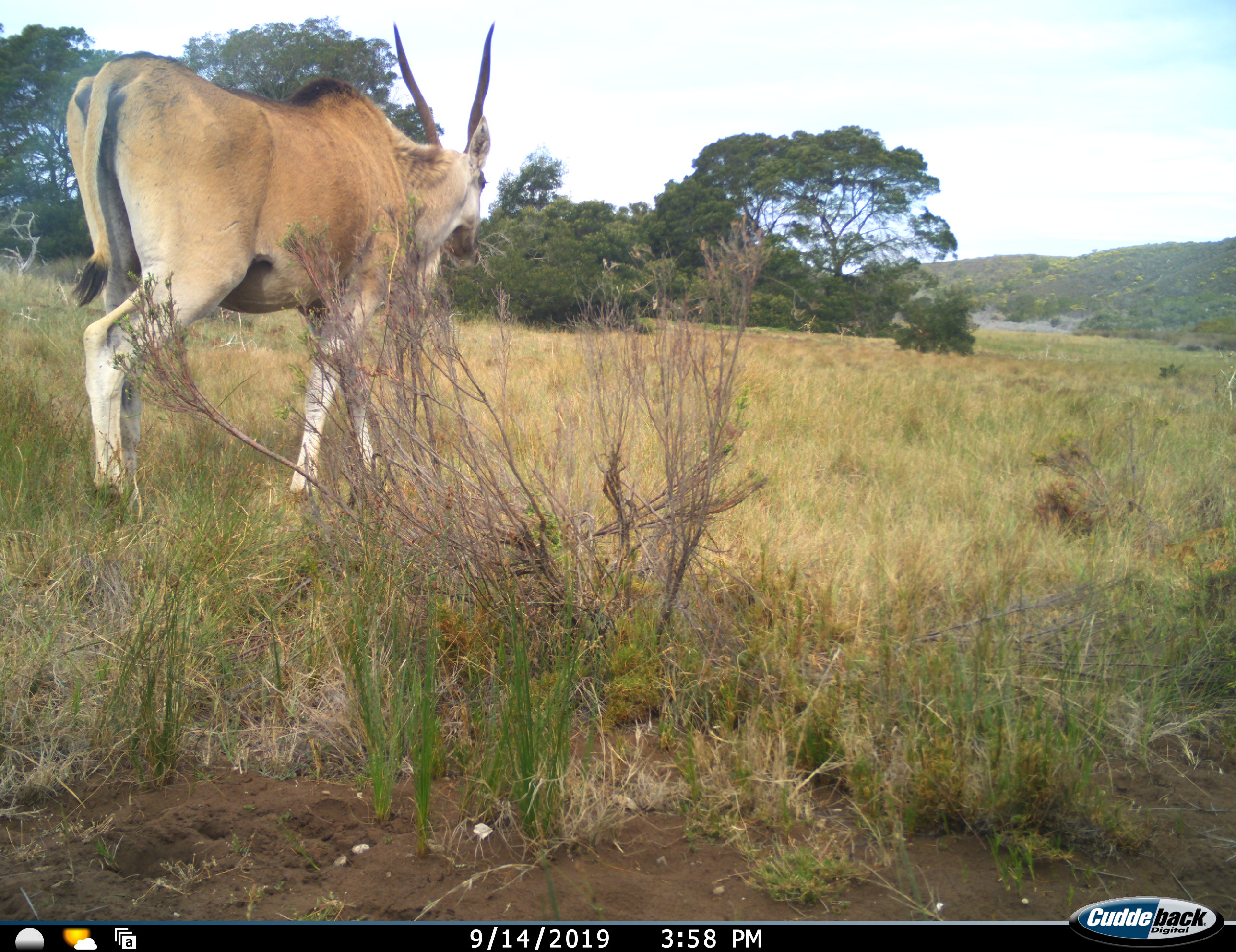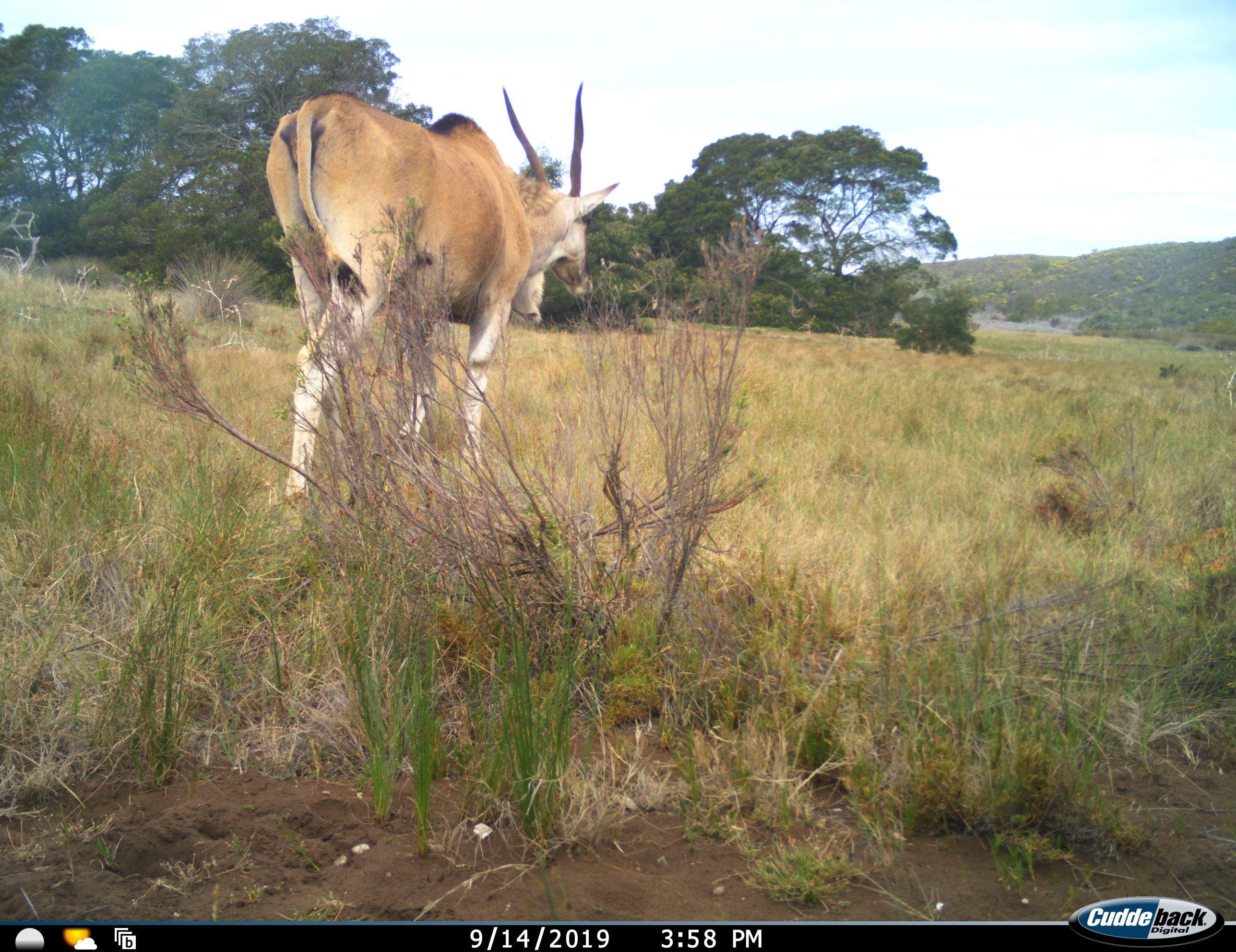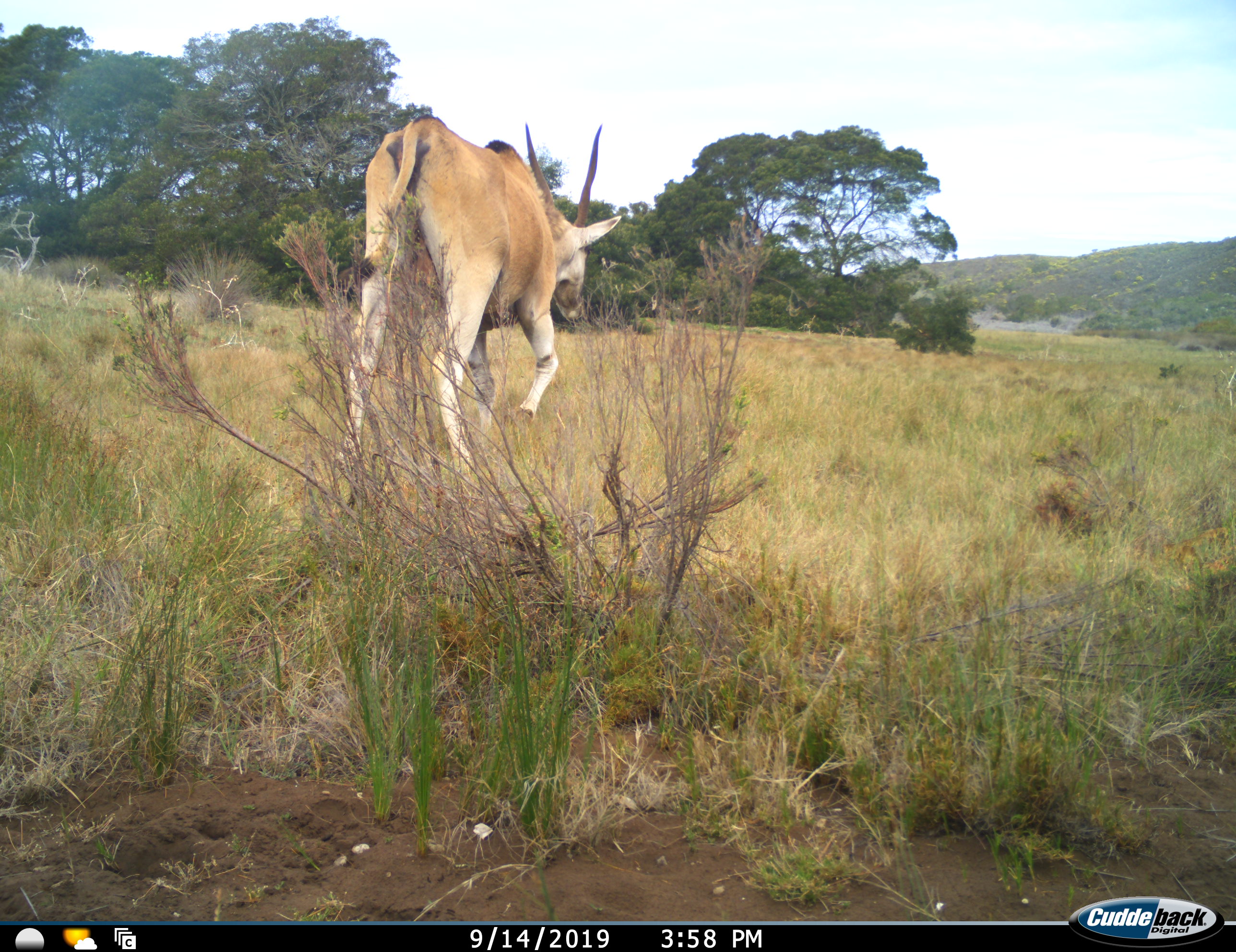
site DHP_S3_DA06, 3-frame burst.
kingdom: Animalia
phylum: Chordata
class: Mammalia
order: Artiodactyla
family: Bovidae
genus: Tragelaphus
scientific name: Tragelaphus oryx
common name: eland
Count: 1.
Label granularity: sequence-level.